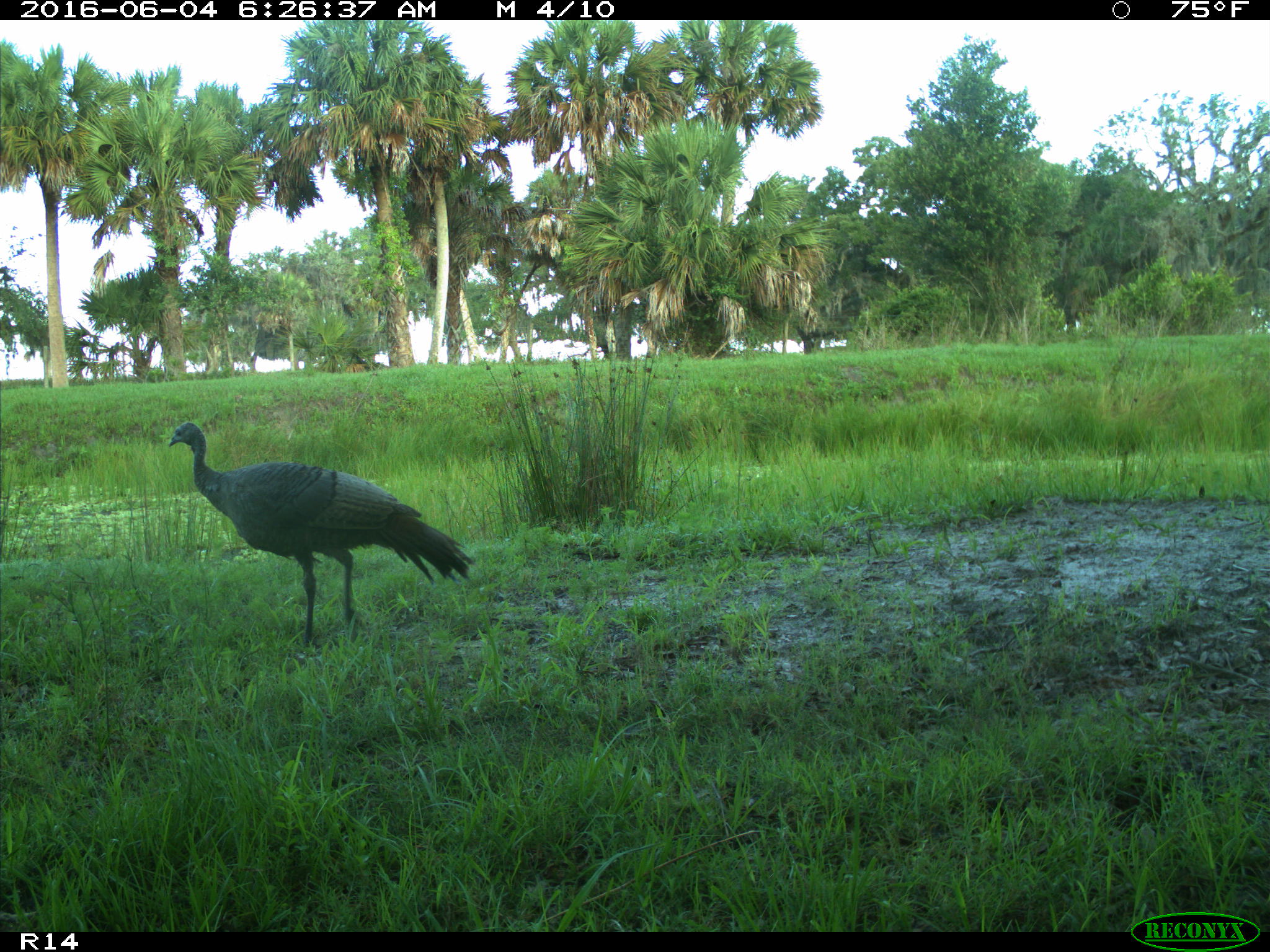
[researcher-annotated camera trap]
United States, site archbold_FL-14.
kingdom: Animalia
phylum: Chordata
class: Aves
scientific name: Aves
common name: birds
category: unidentified bird